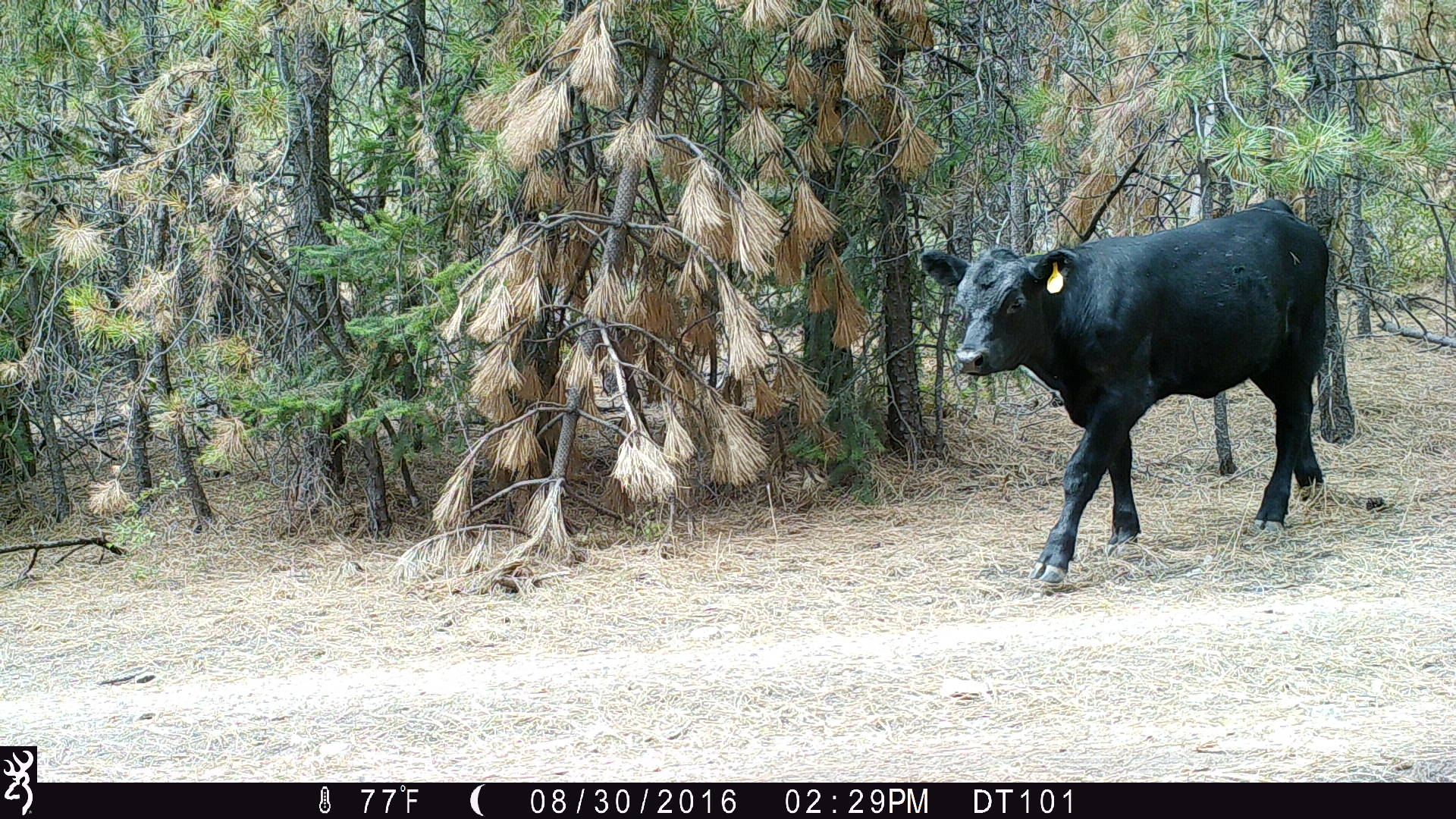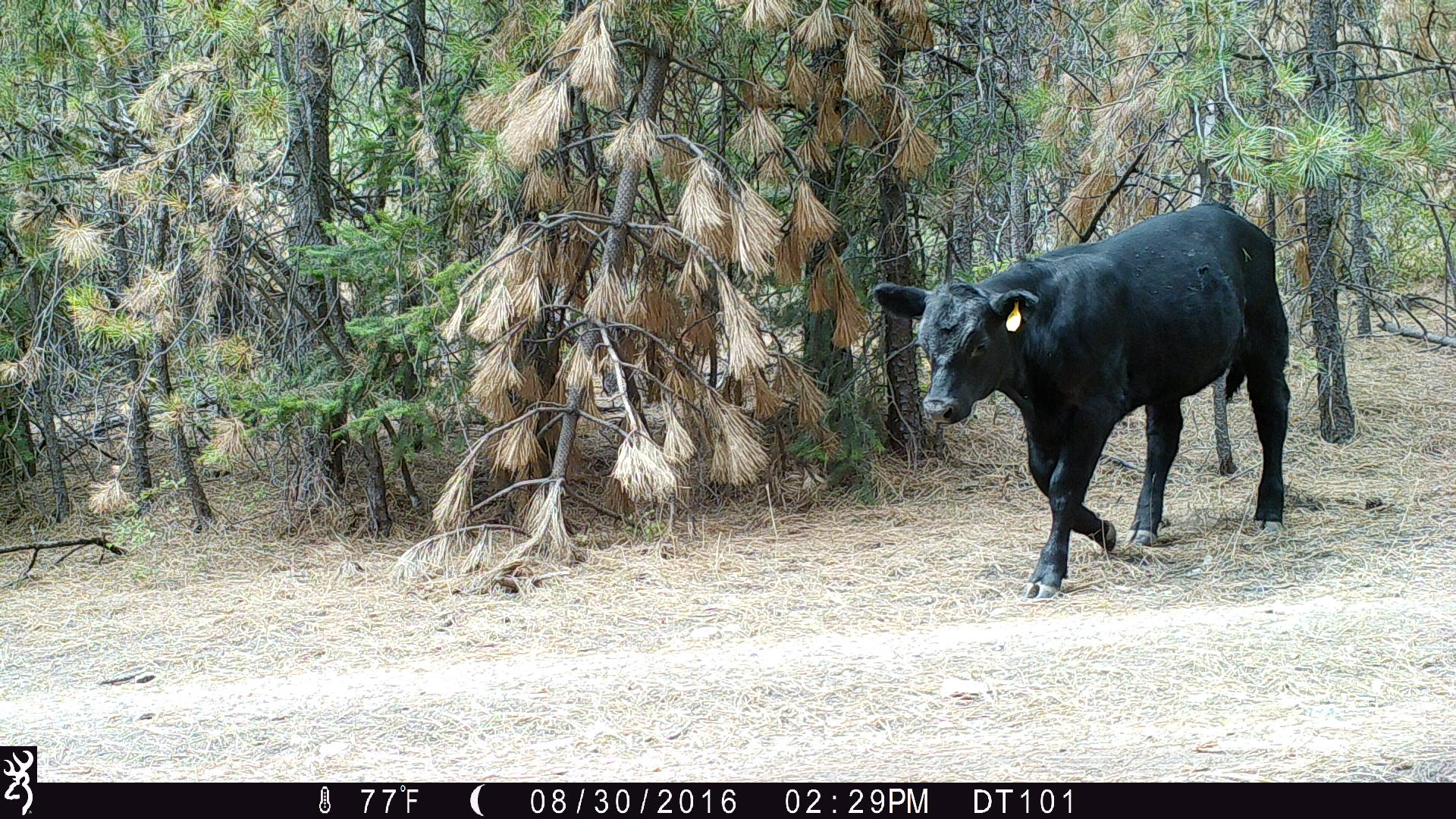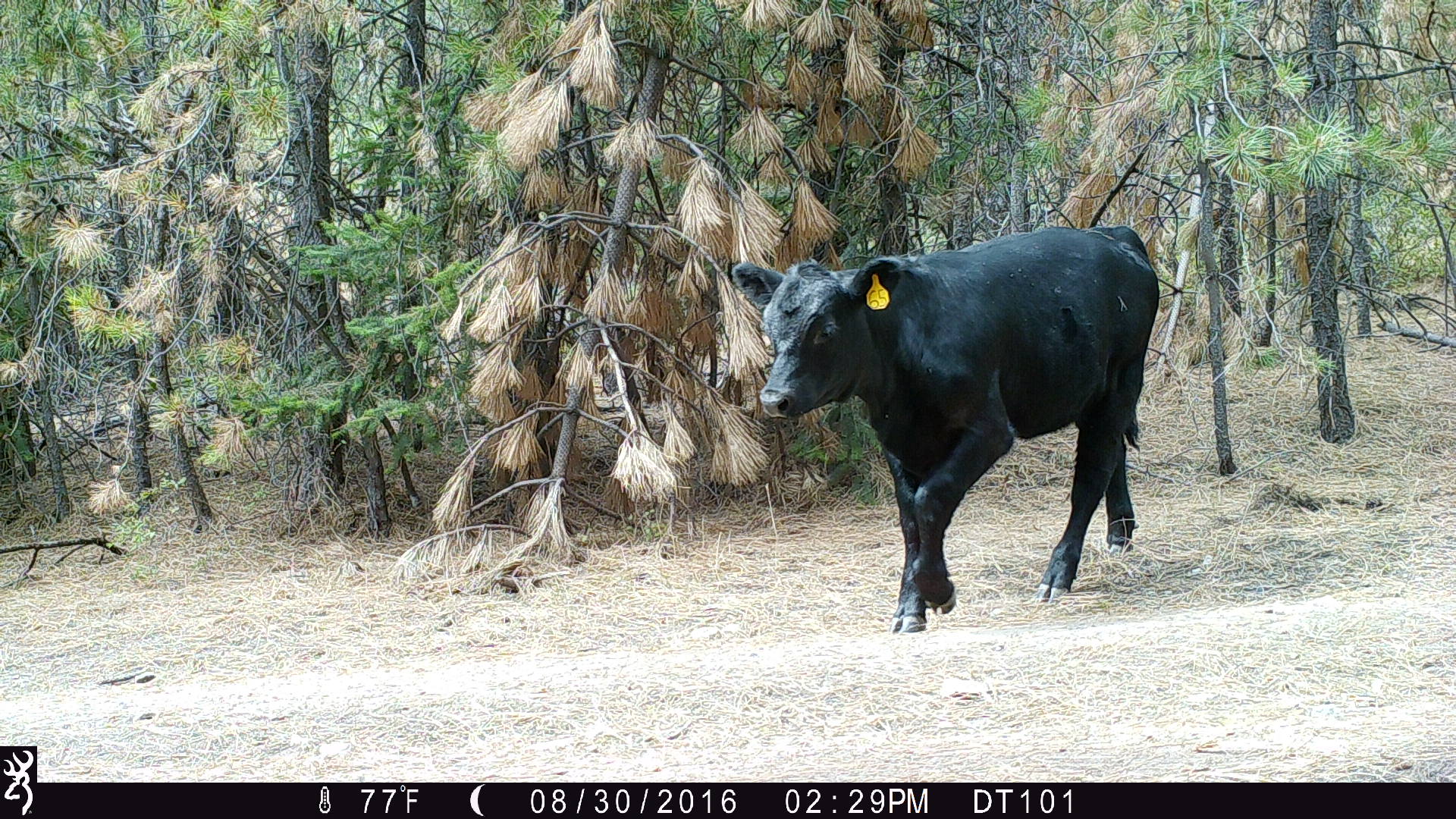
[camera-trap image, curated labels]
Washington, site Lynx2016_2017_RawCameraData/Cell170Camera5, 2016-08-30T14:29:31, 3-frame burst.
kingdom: Animalia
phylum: Chordata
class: Mammalia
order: Artiodactyla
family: Bovidae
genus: Bos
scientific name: Bos taurus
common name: domestic cattle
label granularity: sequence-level